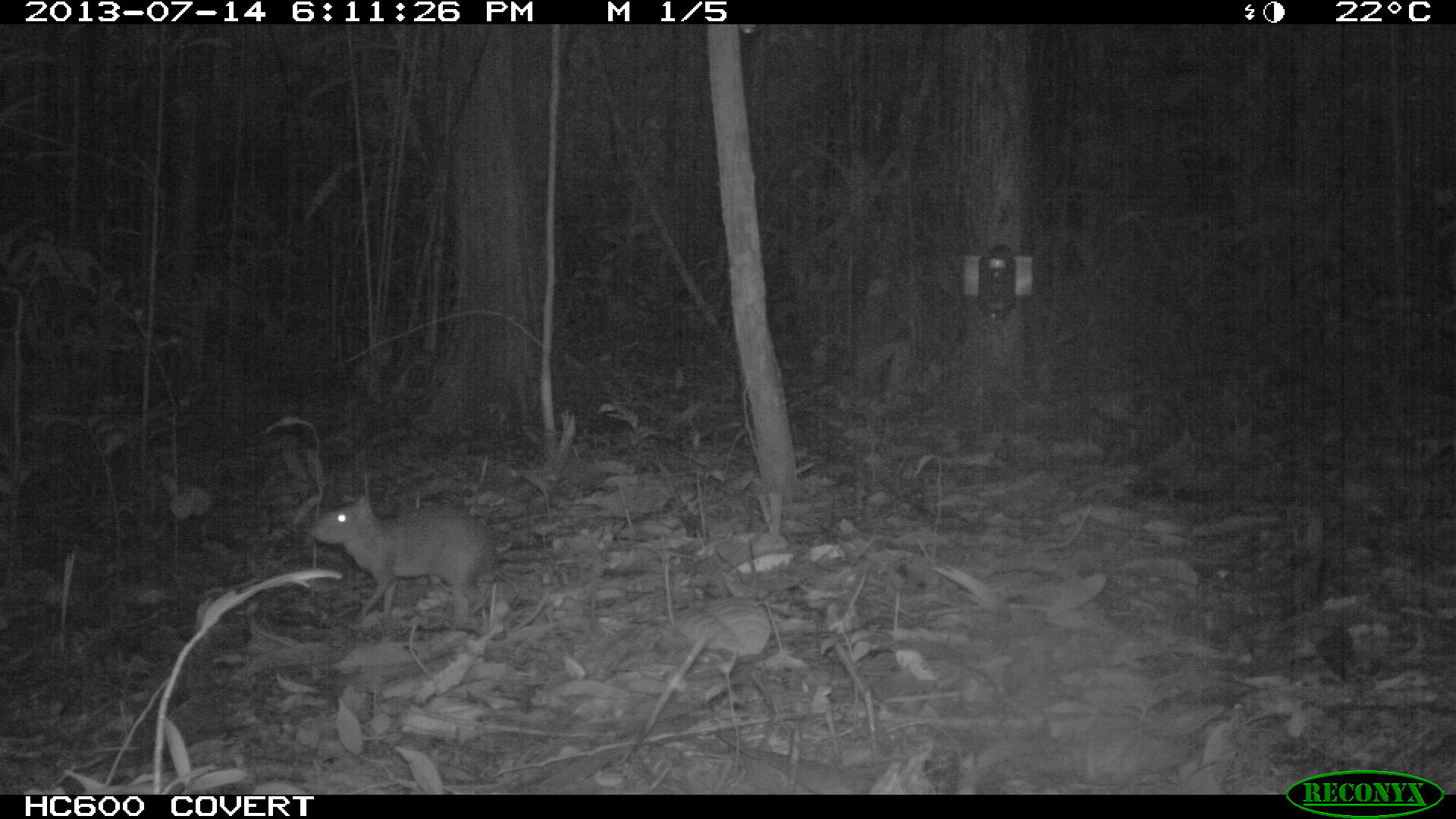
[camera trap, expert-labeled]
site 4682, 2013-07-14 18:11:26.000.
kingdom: Animalia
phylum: Chordata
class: Mammalia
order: Rodentia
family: Dasyproctidae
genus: Myoprocta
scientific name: Myoprocta pratti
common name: green acouchi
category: myoprocta pratii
Myoprocta pratii (green acouchi) (Myoprocta pratti), count 1, age adult.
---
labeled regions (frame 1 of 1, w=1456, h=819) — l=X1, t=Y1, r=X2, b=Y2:
myoprocta pratii: l=305, t=491, r=503, b=626